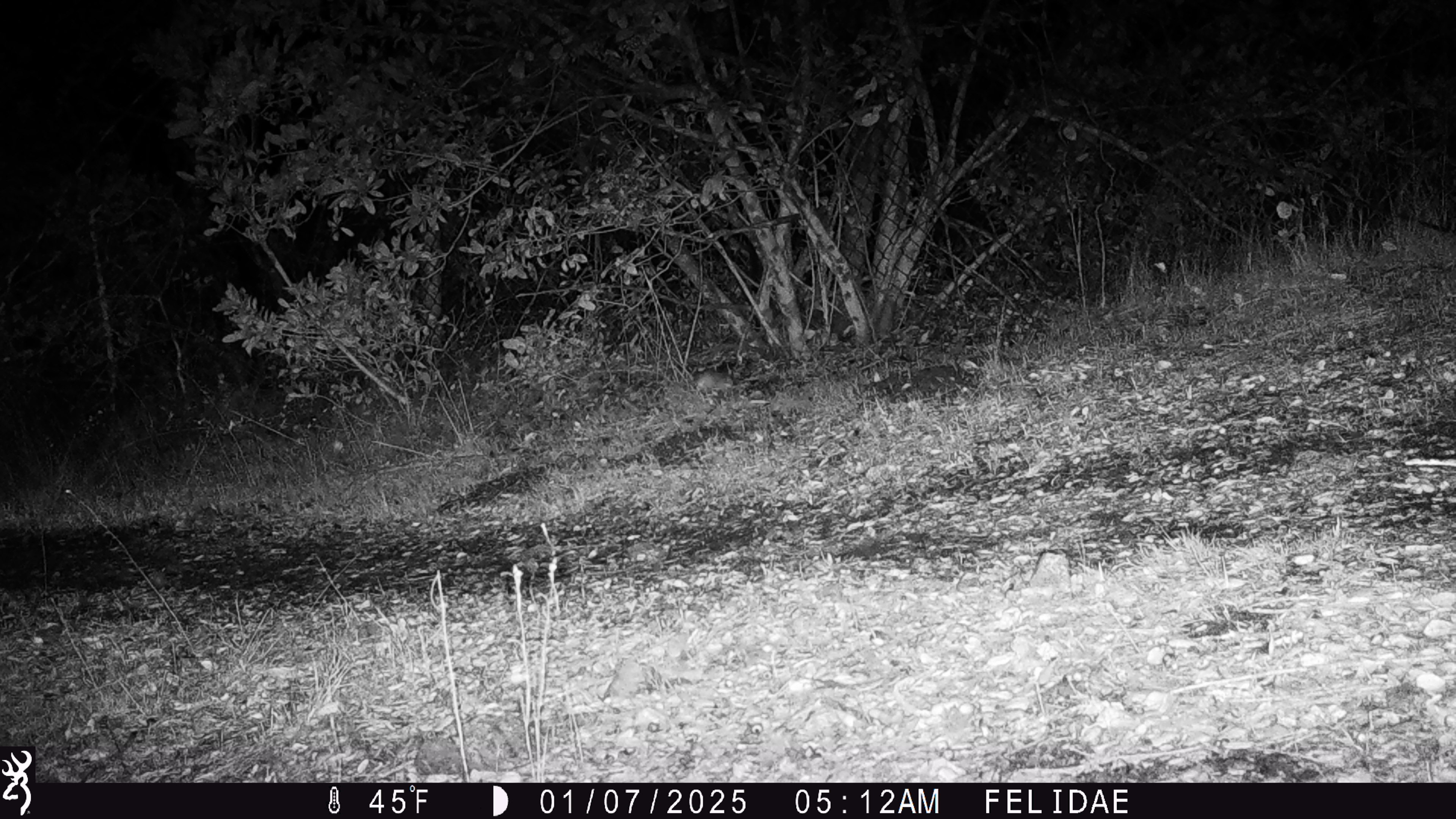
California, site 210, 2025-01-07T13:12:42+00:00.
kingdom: Animalia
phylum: Chordata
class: Mammalia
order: Rodentia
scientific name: Rodentia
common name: mouse or rat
Mouse or rat (Rodentia).